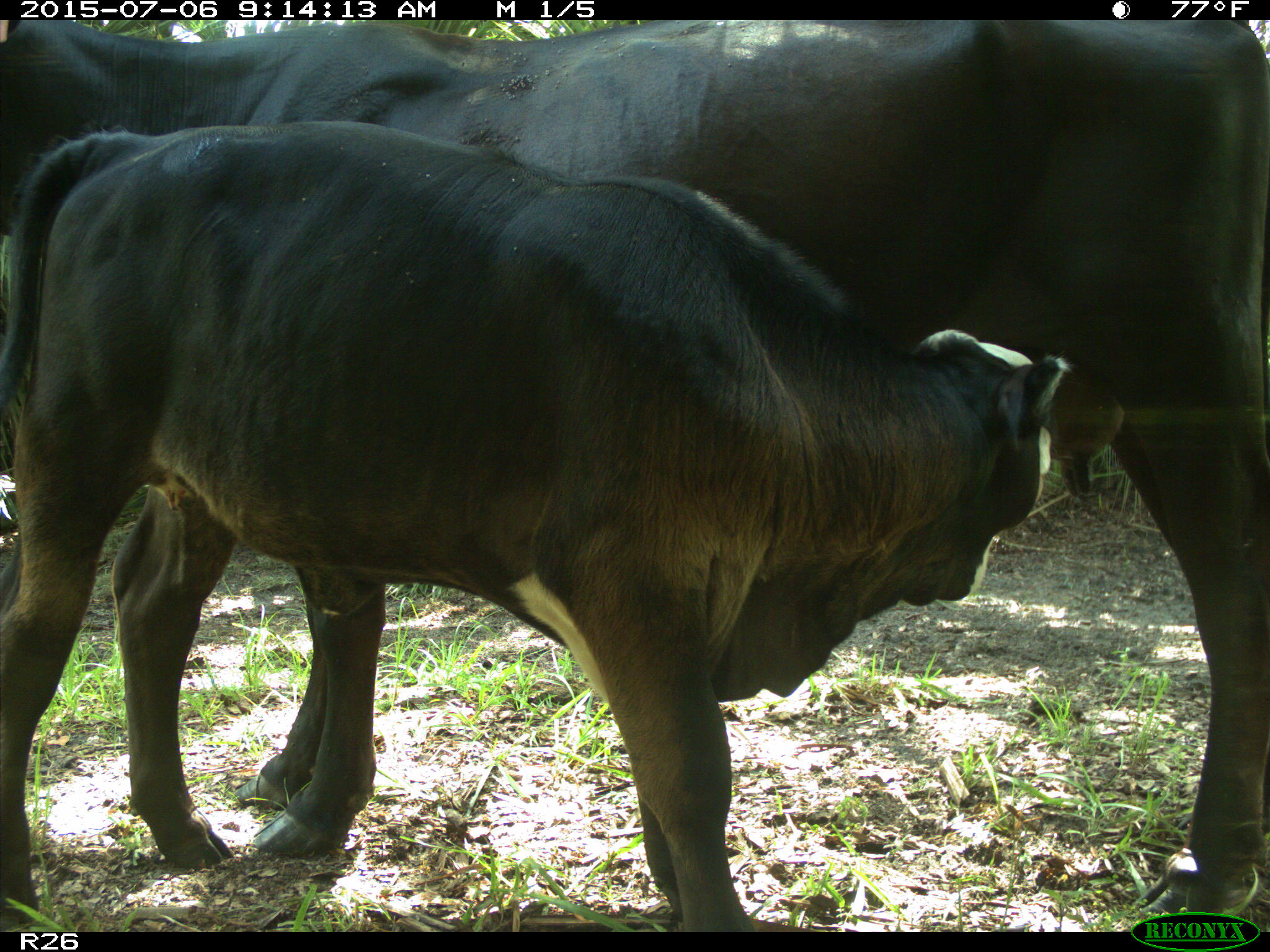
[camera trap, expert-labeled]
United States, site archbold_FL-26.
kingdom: Animalia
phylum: Chordata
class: Mammalia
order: Artiodactyla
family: Bovidae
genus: Bos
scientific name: Bos taurus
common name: domestic cow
Bos taurus (domestic cow).